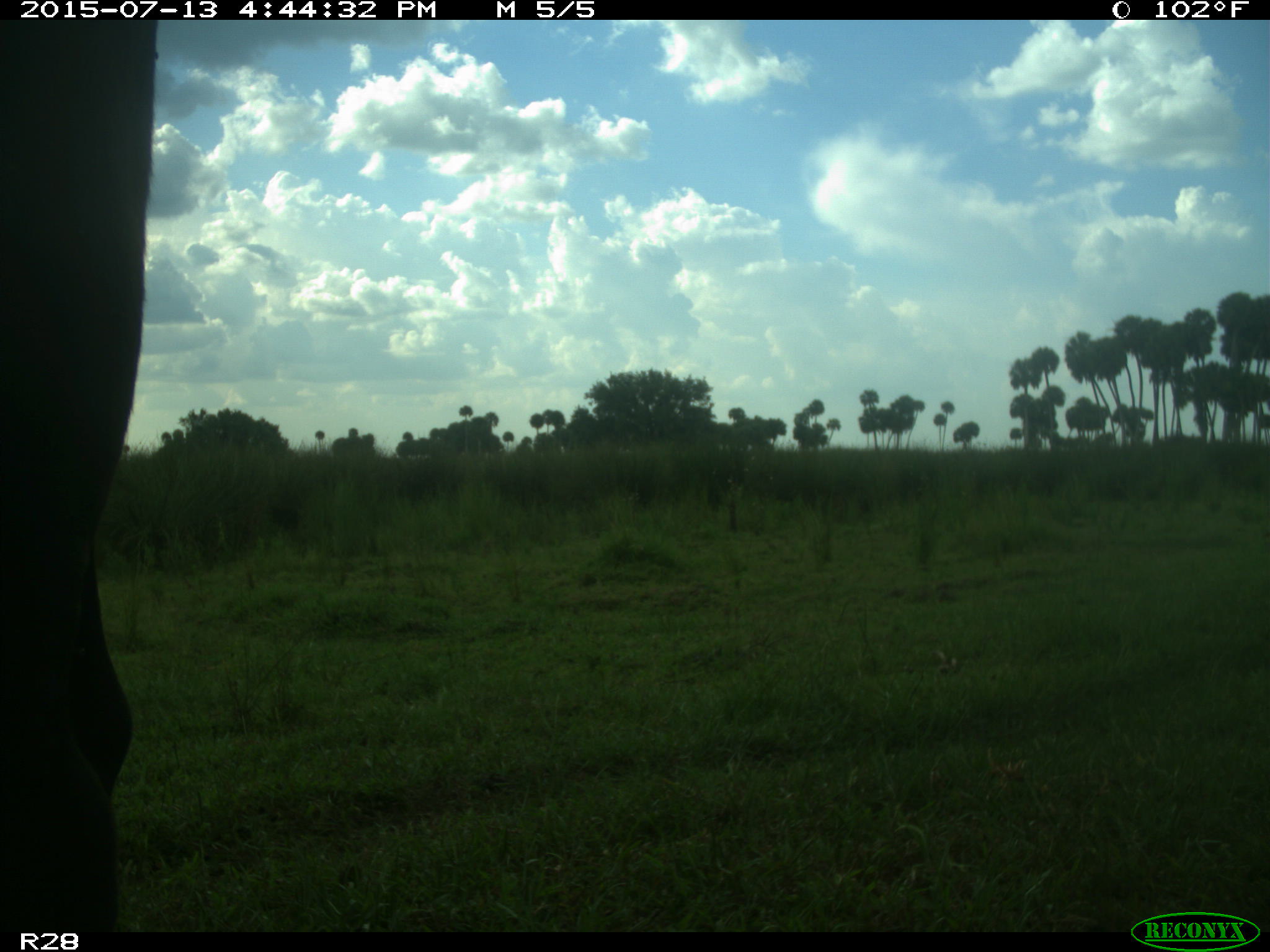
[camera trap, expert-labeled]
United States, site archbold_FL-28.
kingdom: Animalia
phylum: Chordata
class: Mammalia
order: Artiodactyla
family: Bovidae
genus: Bos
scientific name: Bos taurus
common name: domestic cow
Bos taurus (domestic cow).